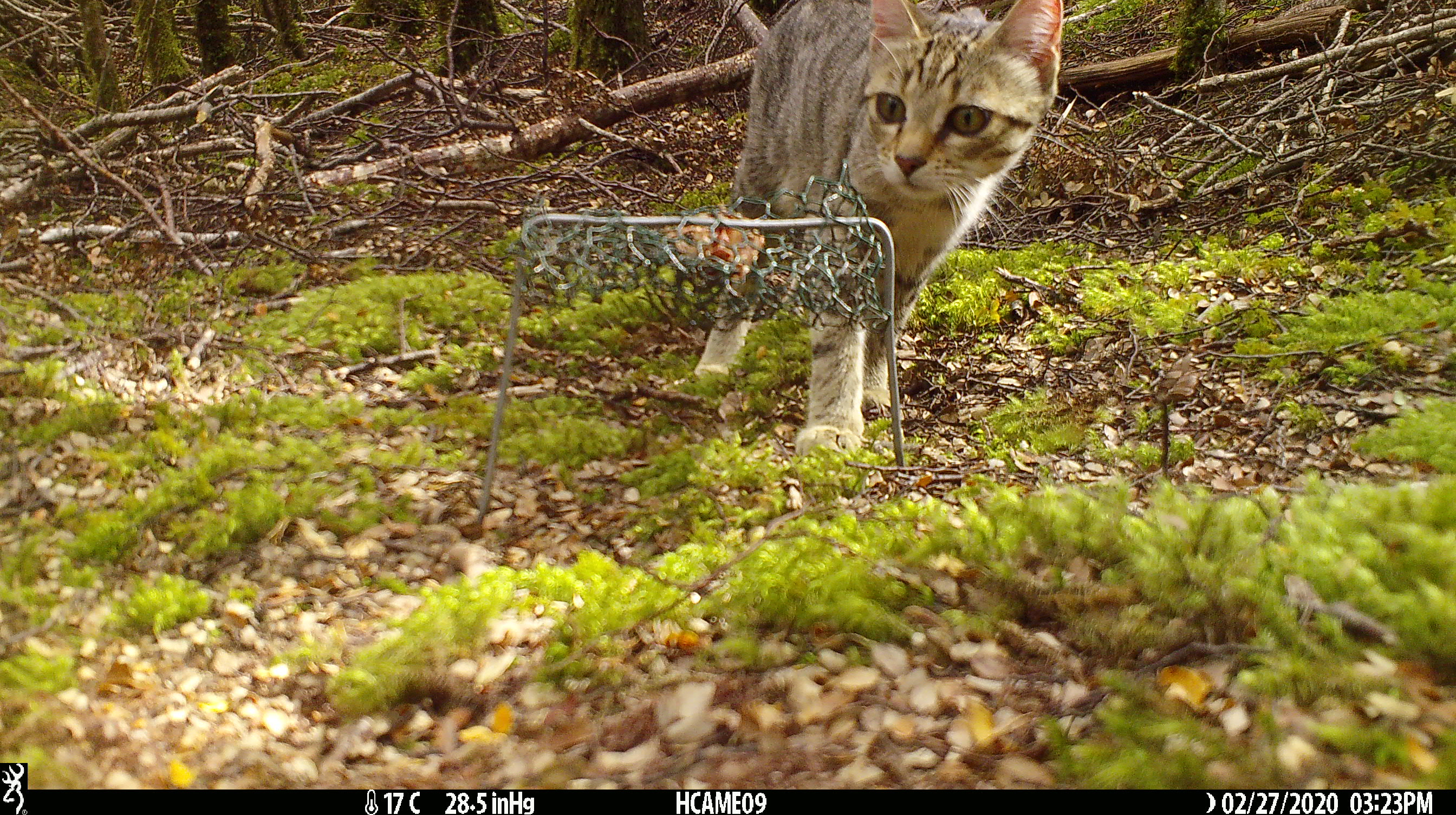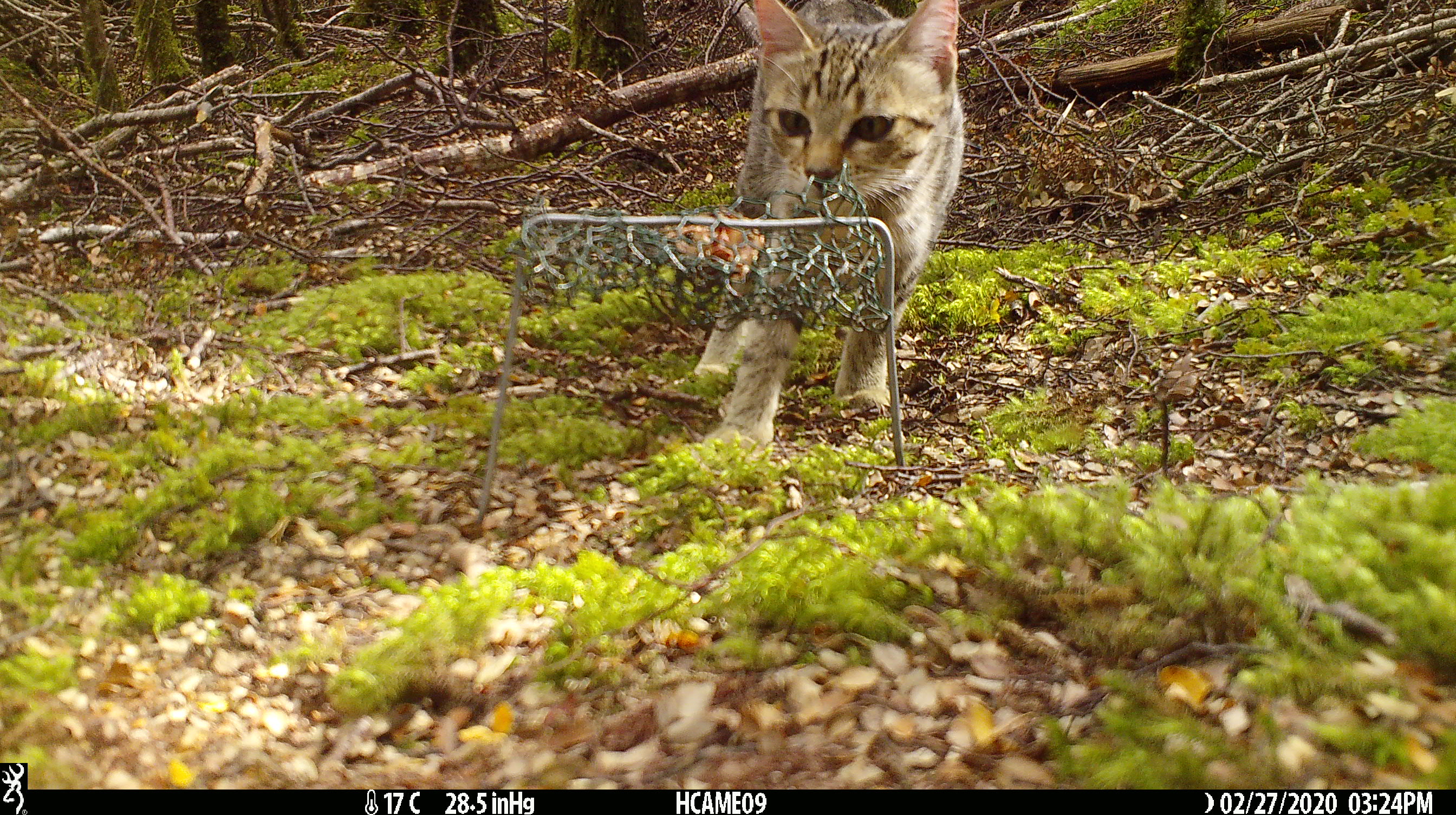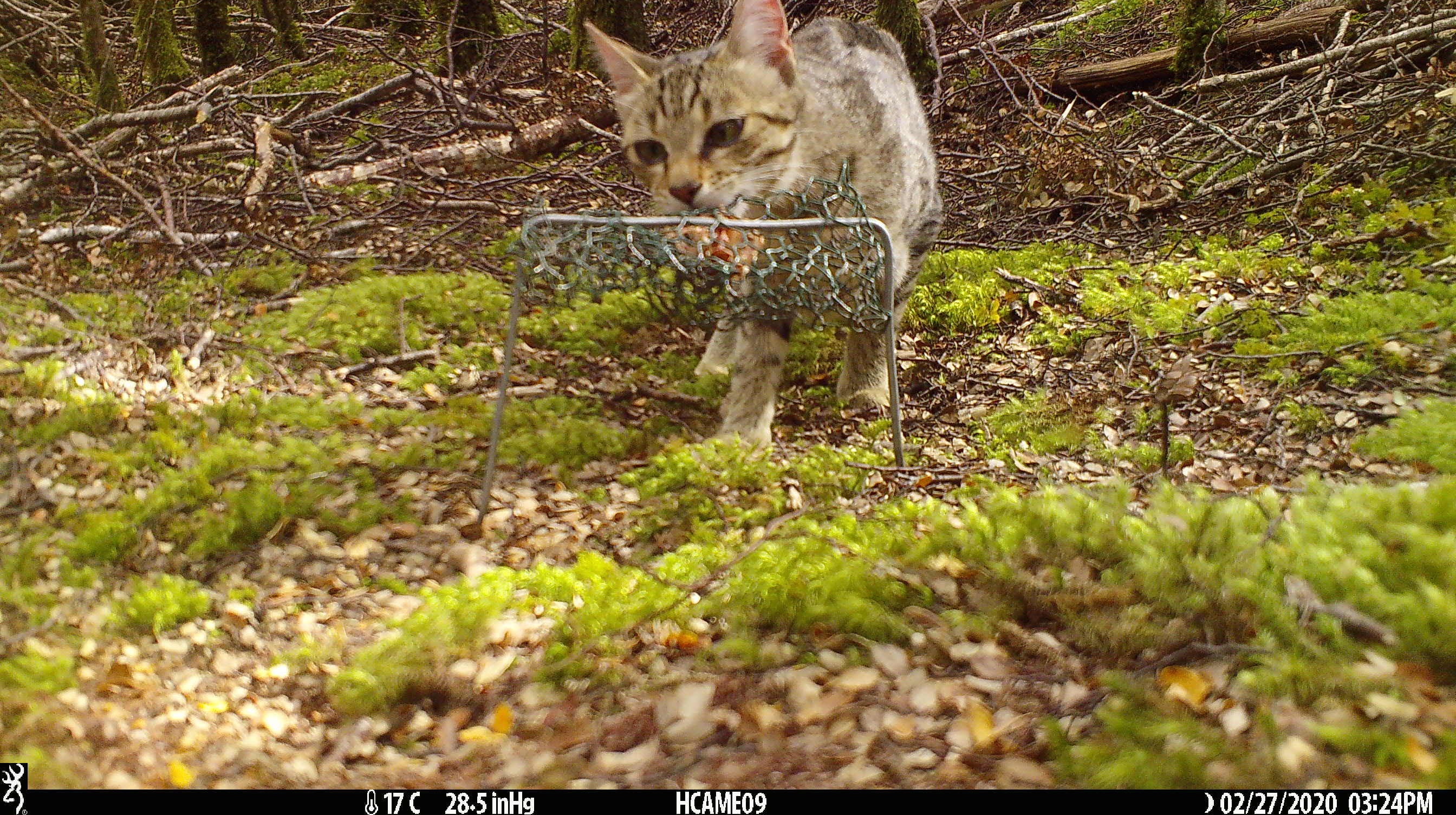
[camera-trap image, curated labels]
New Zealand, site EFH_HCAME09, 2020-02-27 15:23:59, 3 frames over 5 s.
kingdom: Animalia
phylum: Chordata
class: Mammalia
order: Carnivora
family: Felidae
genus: Felis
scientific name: Felis catus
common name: domestic cat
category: cat